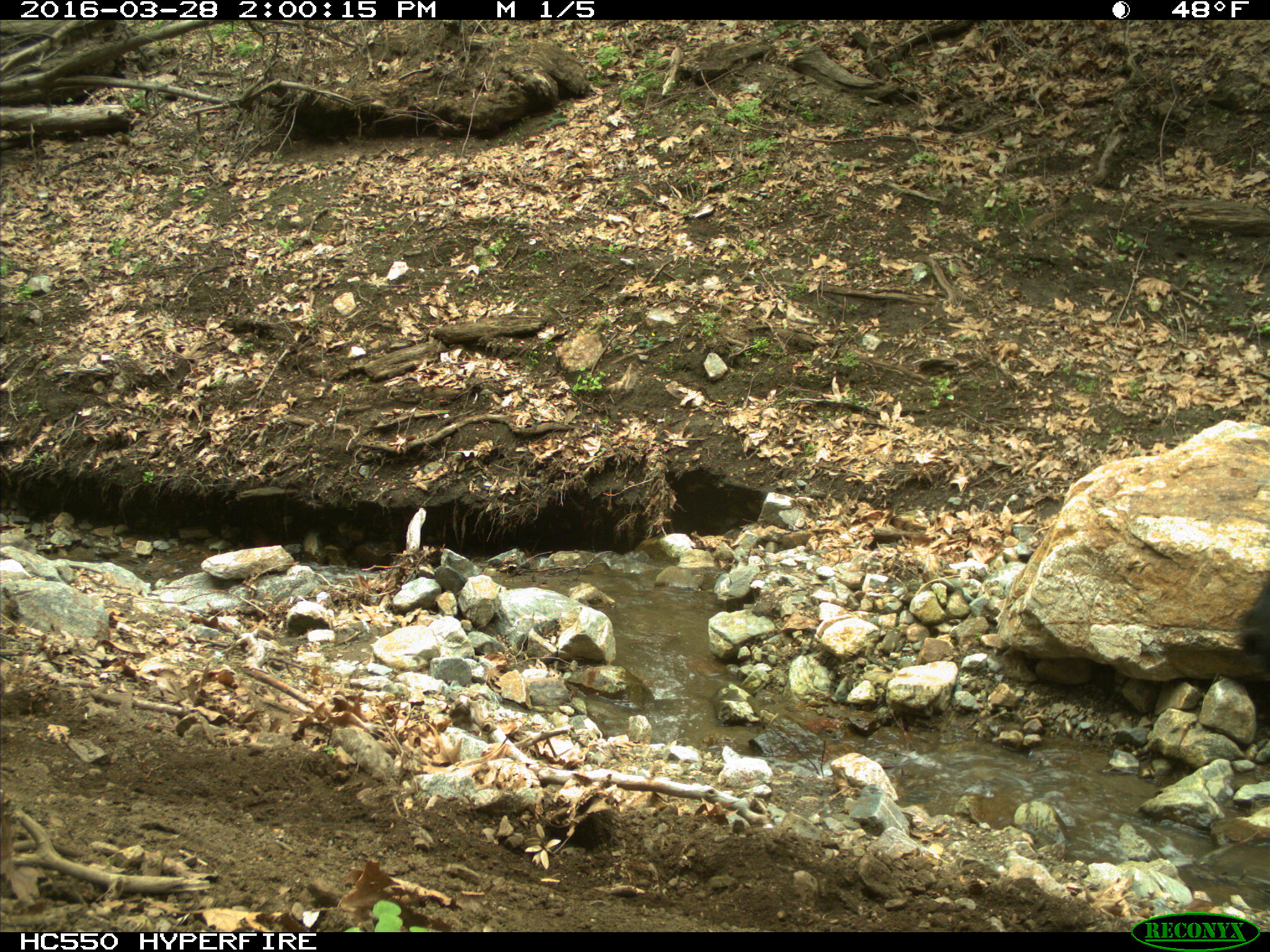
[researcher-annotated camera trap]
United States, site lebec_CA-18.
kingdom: Animalia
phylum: Chordata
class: Mammalia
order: Artiodactyla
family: Bovidae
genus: Bos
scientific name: Bos taurus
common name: domestic cow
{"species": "Bos taurus (domestic cow)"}